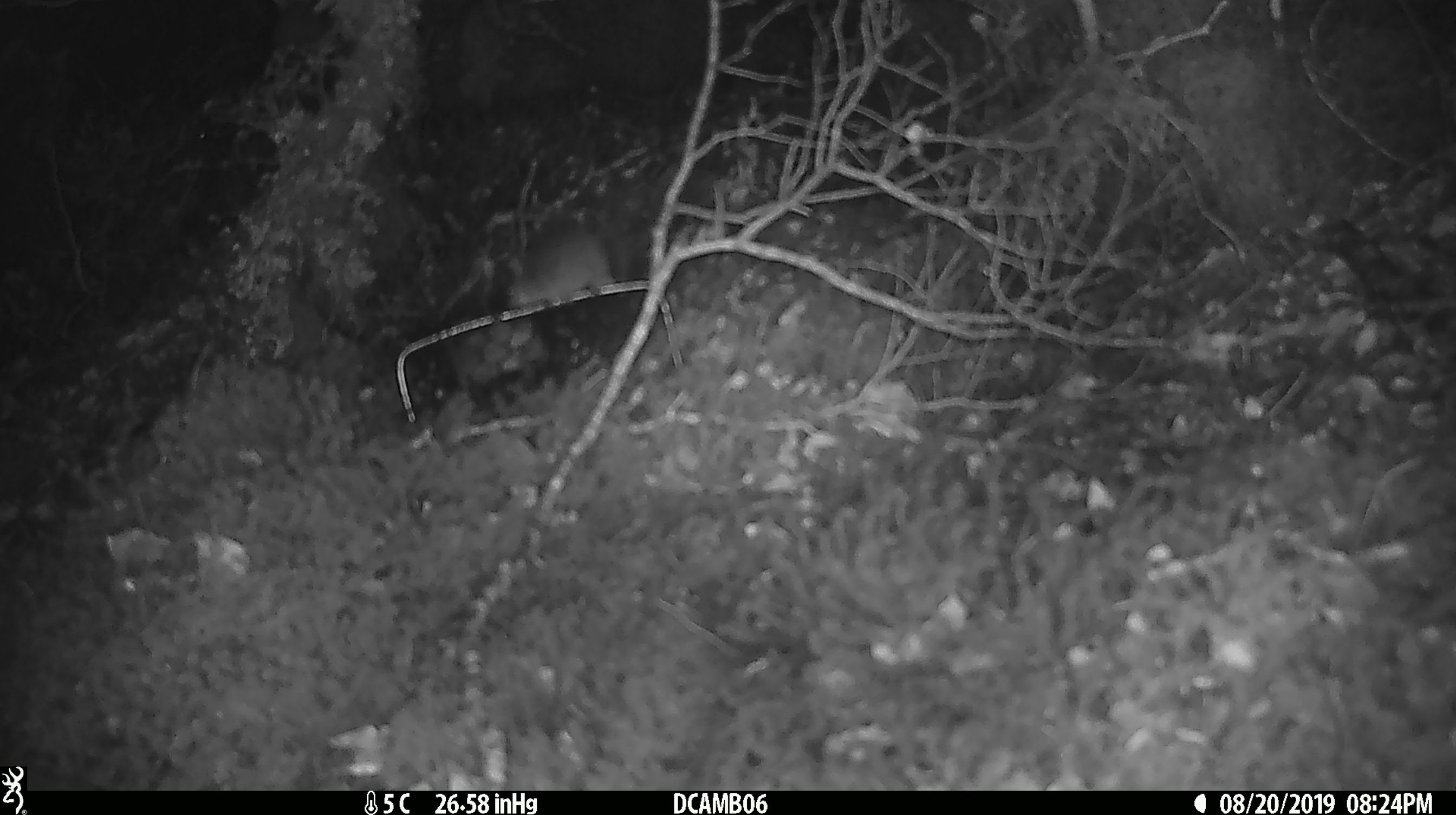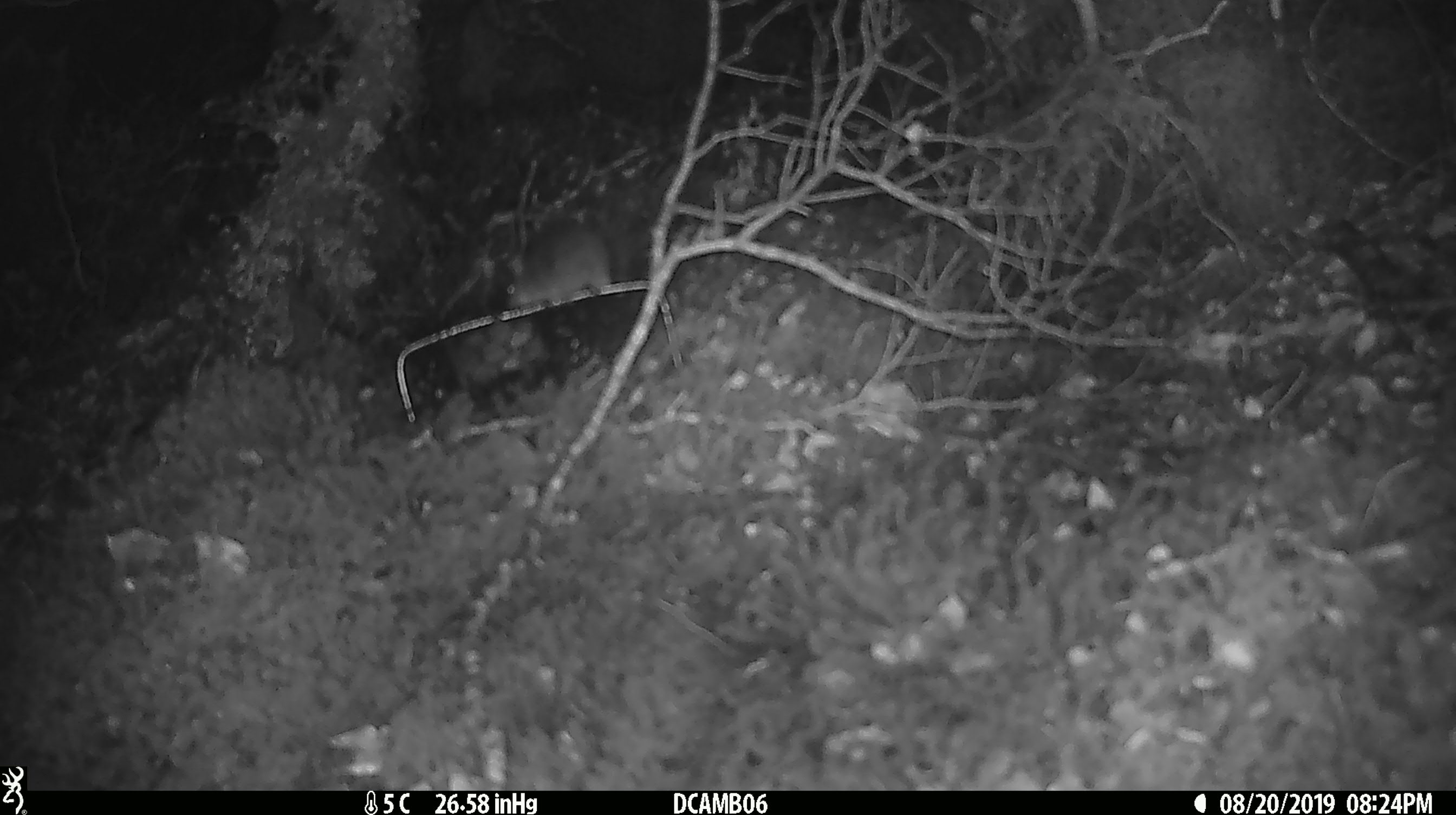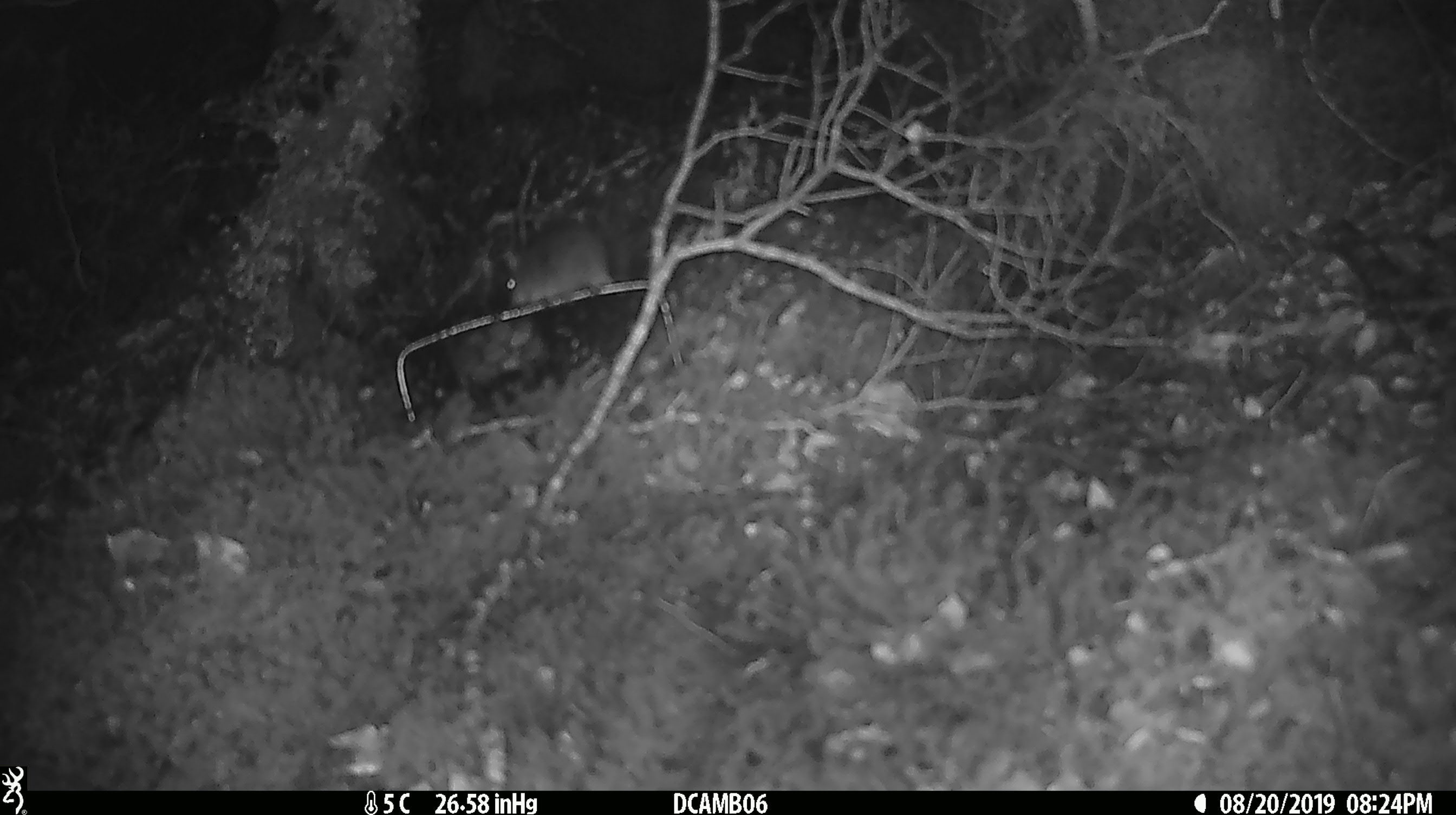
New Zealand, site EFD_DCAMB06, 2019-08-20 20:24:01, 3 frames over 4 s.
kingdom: Animalia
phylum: Chordata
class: Mammalia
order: Rodentia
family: Muridae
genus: Mus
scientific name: Mus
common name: mouse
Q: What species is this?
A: Mouse (Mus).